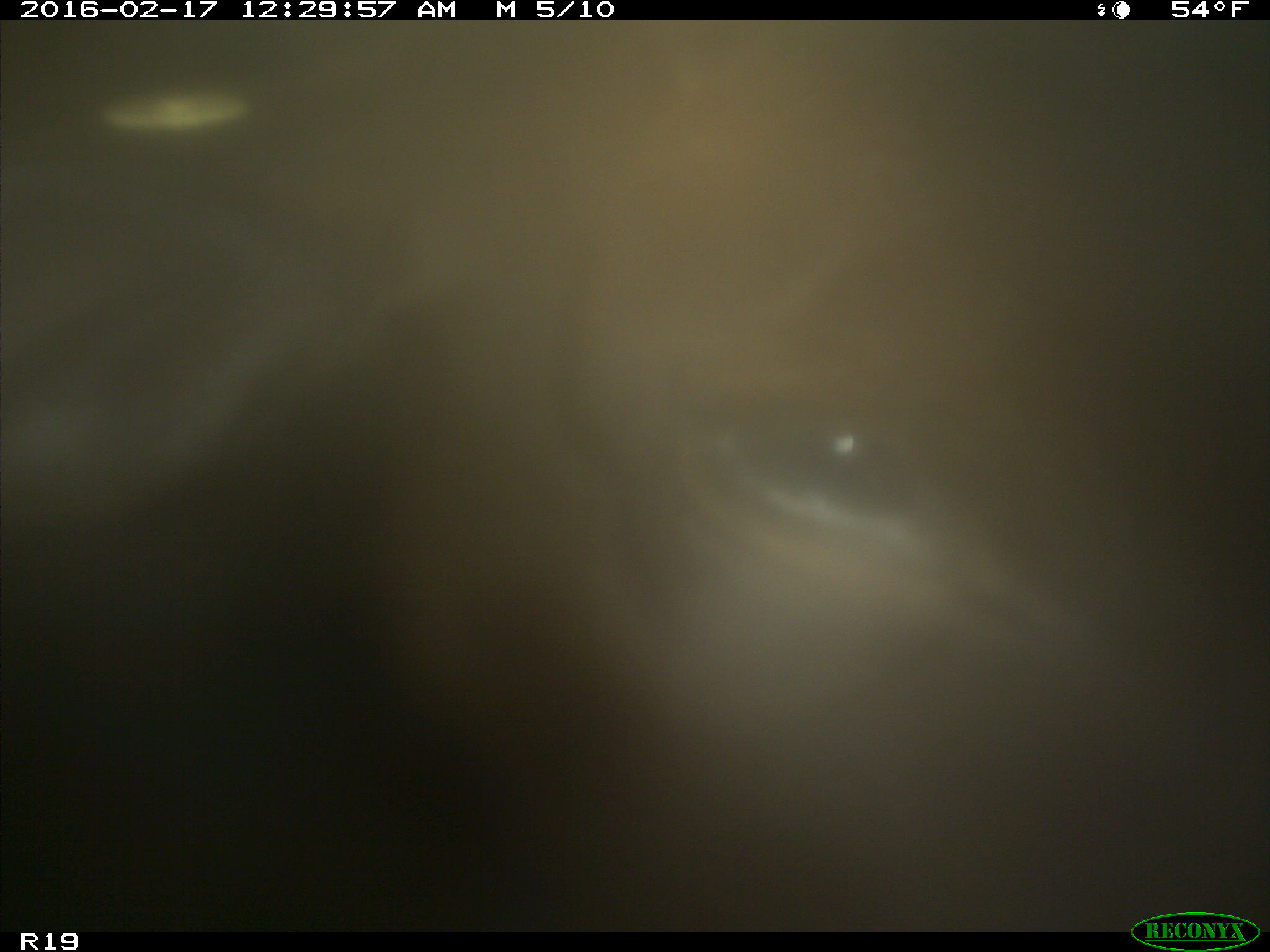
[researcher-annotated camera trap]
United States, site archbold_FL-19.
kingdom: Animalia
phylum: Chordata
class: Mammalia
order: Artiodactyla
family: Bovidae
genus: Bos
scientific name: Bos taurus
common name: domestic cow